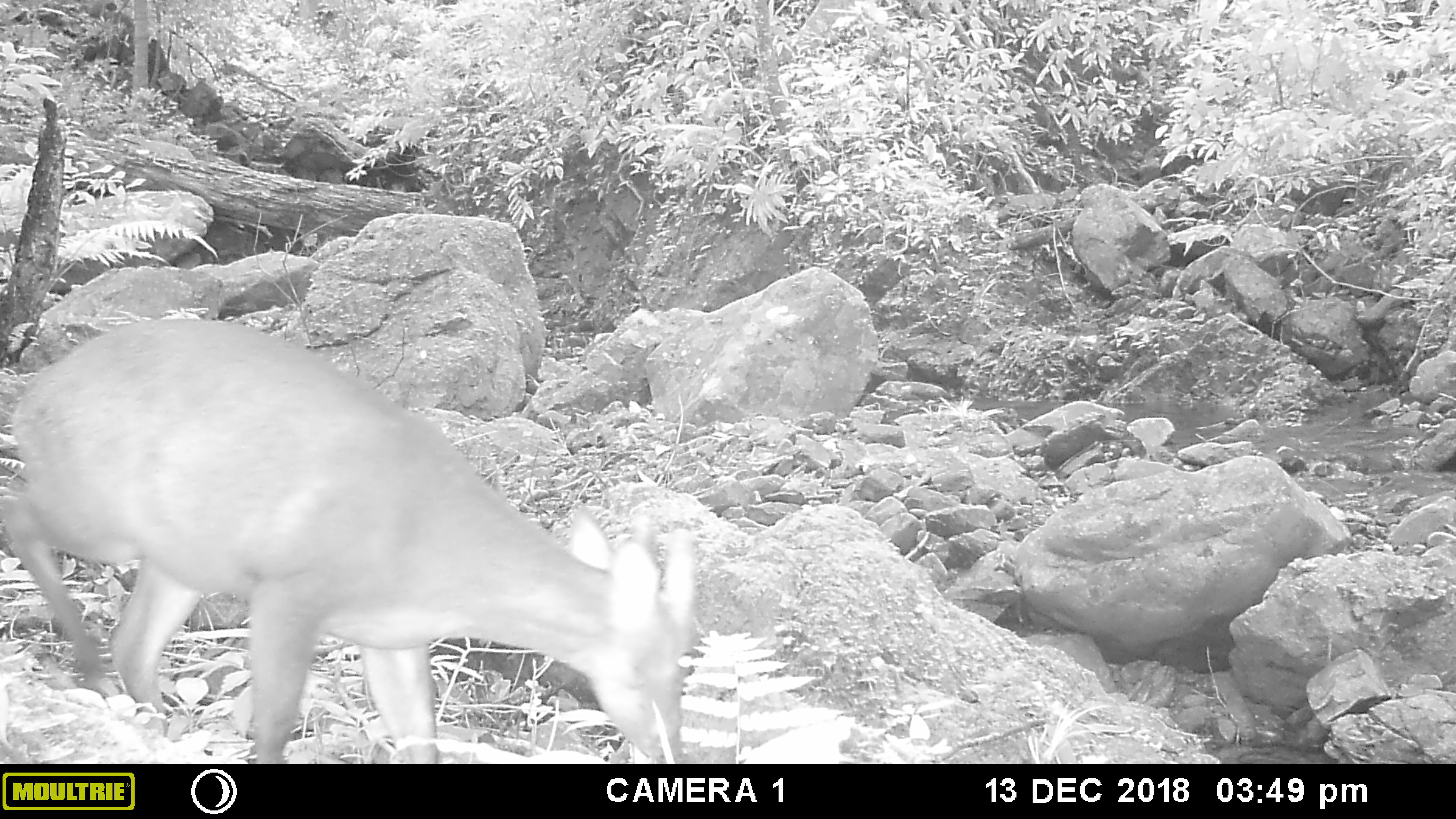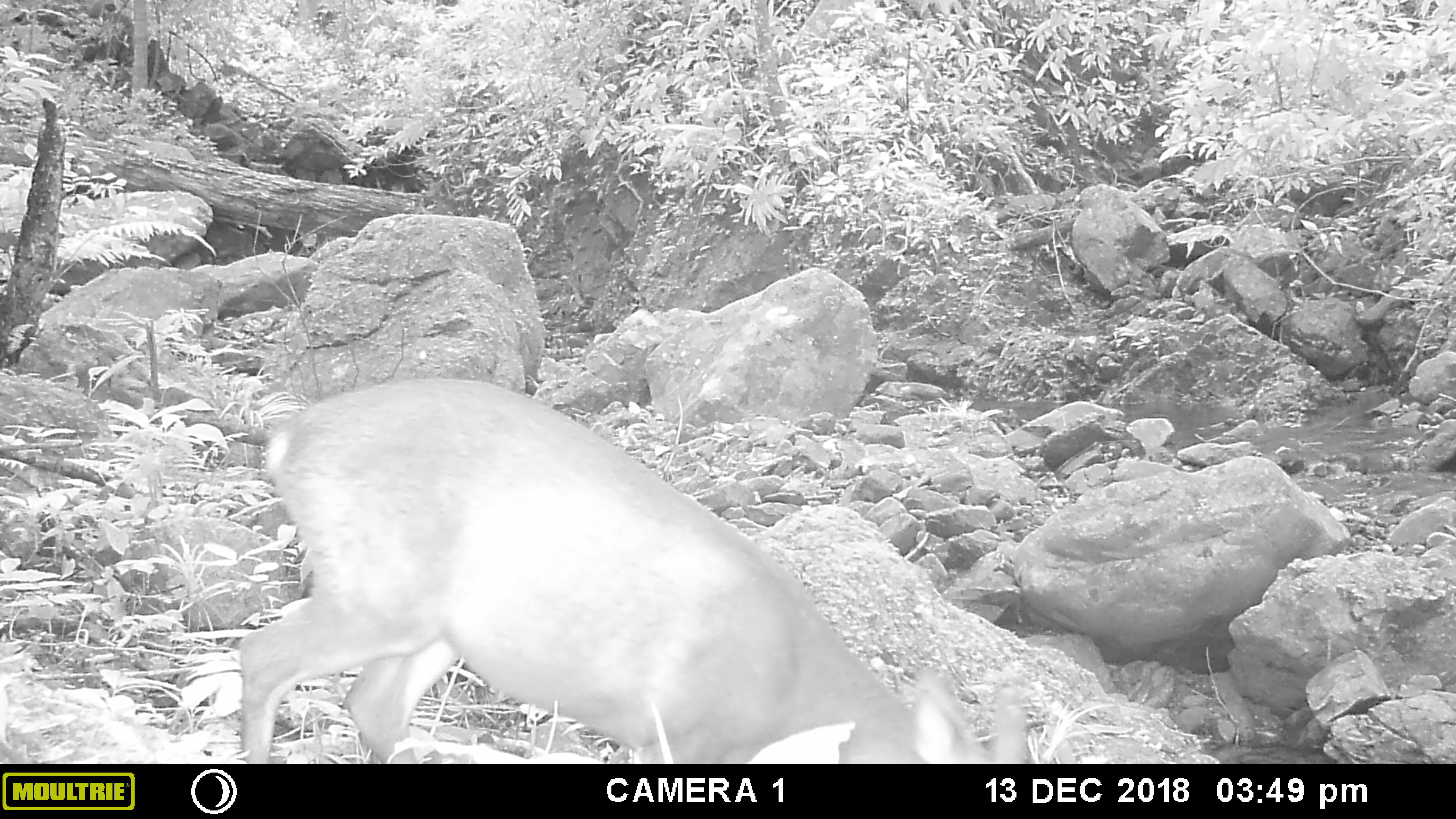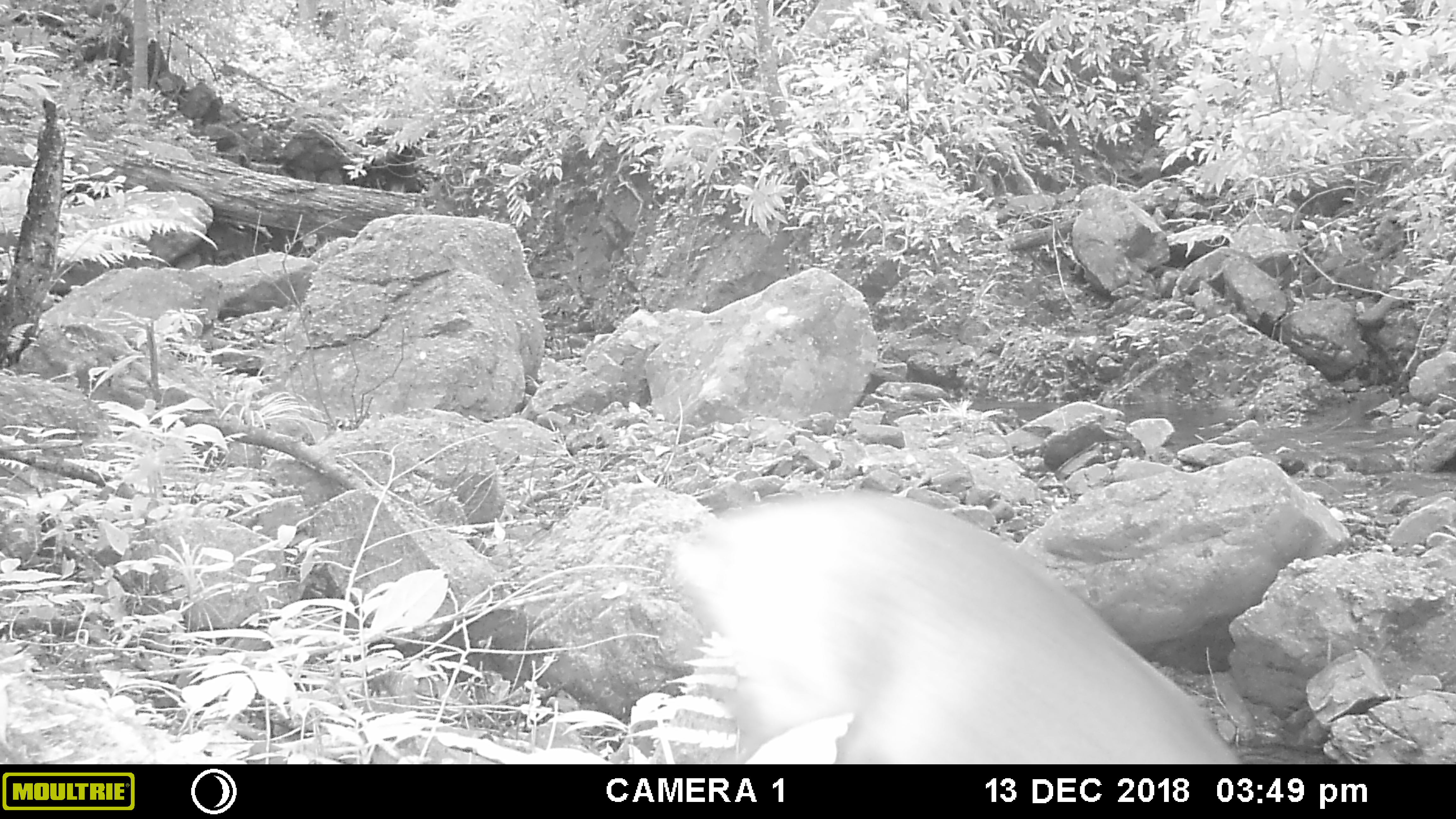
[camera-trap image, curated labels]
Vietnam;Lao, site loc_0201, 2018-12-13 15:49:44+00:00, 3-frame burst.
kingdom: Animalia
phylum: Chordata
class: Mammalia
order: Artiodactyla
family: Cervidae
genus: Muntiacus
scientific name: Muntiacus vuquangensis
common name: large-antlered muntjac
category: large antlered muntjac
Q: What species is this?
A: Large antlered muntjac (large-antlered muntjac) (Muntiacus vuquangensis).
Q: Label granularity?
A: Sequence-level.